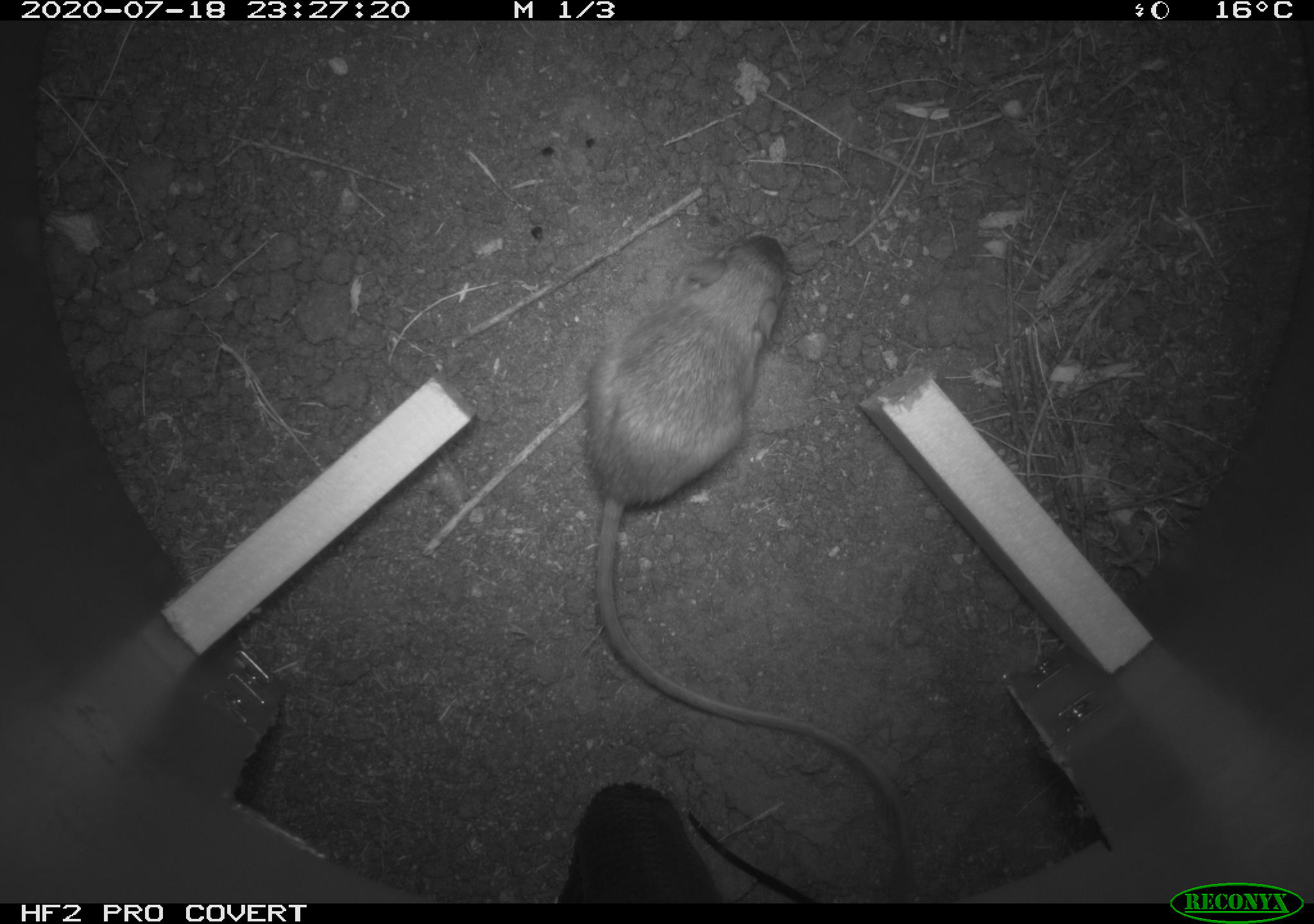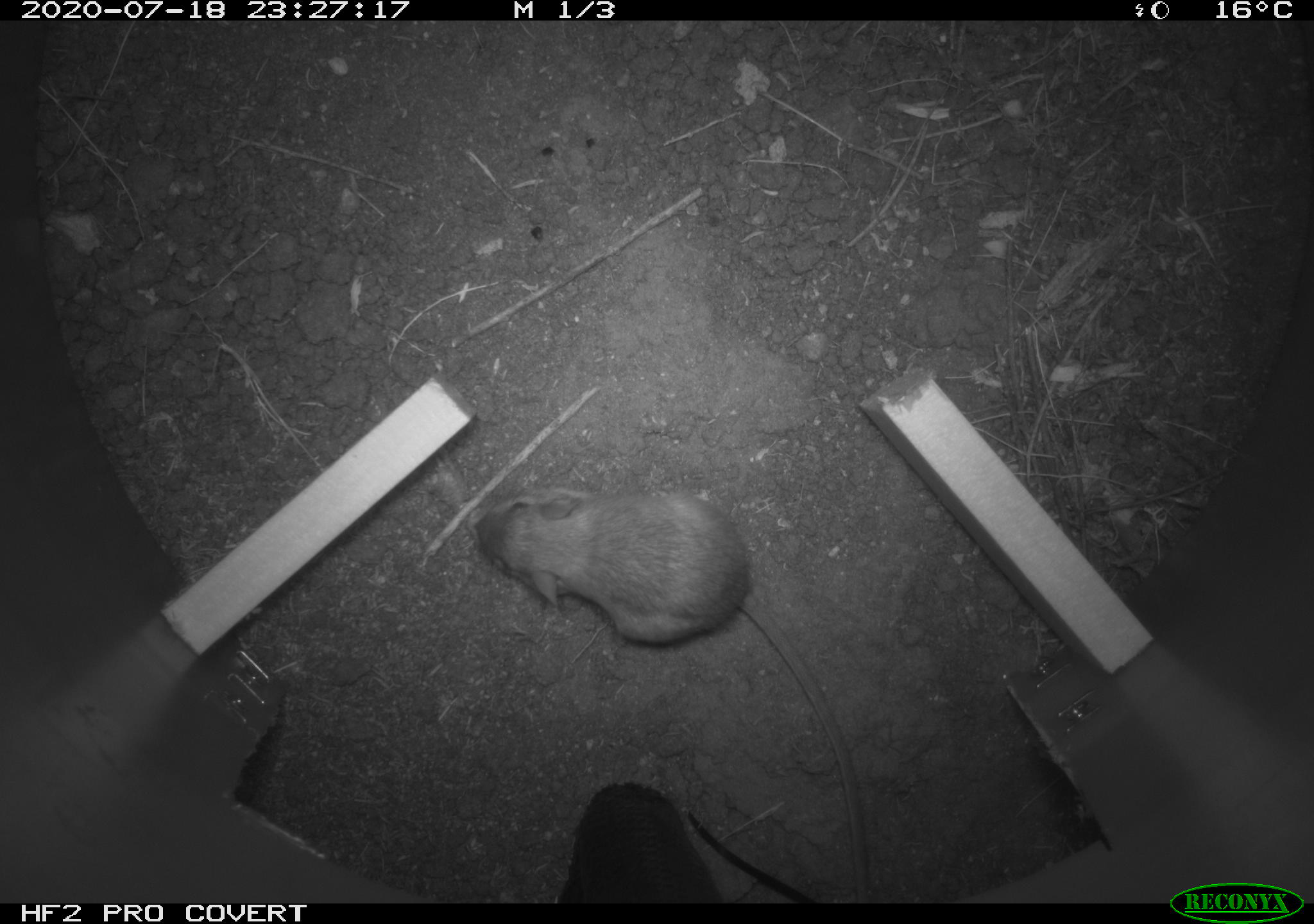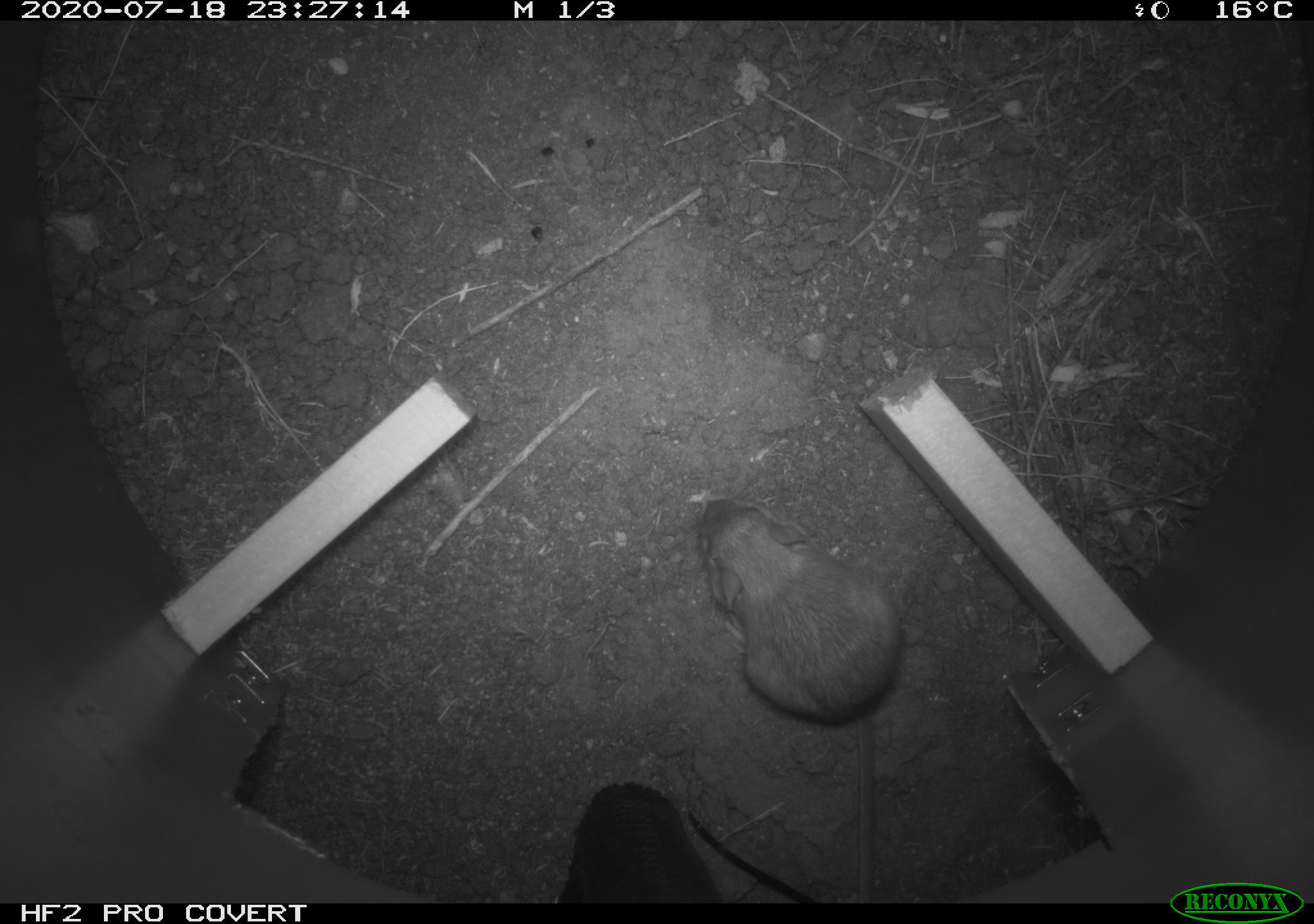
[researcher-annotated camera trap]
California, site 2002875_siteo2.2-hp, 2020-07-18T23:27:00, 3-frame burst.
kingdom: Animalia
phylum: Chordata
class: Mammalia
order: Rodentia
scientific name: Rodentia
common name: rodent